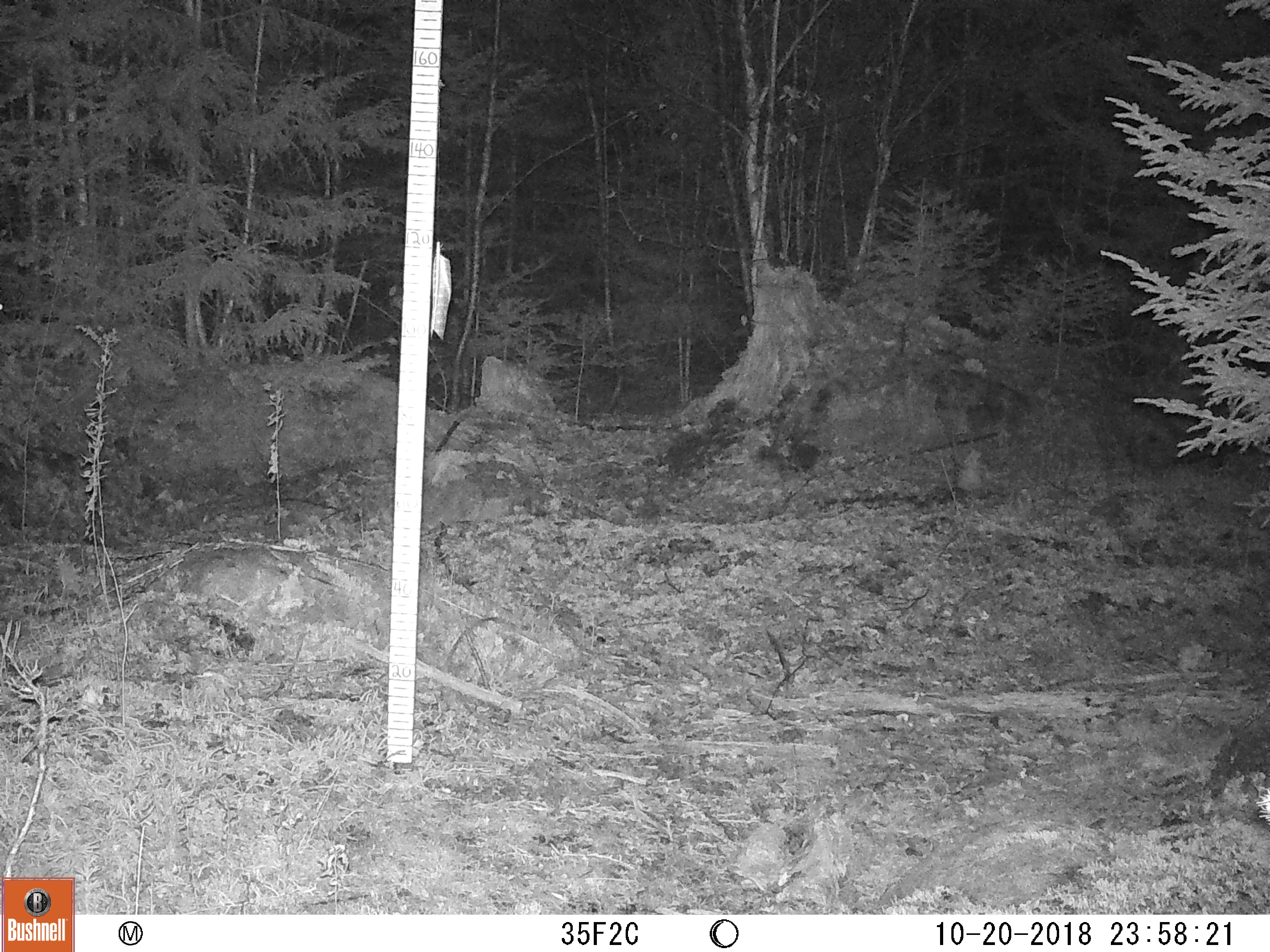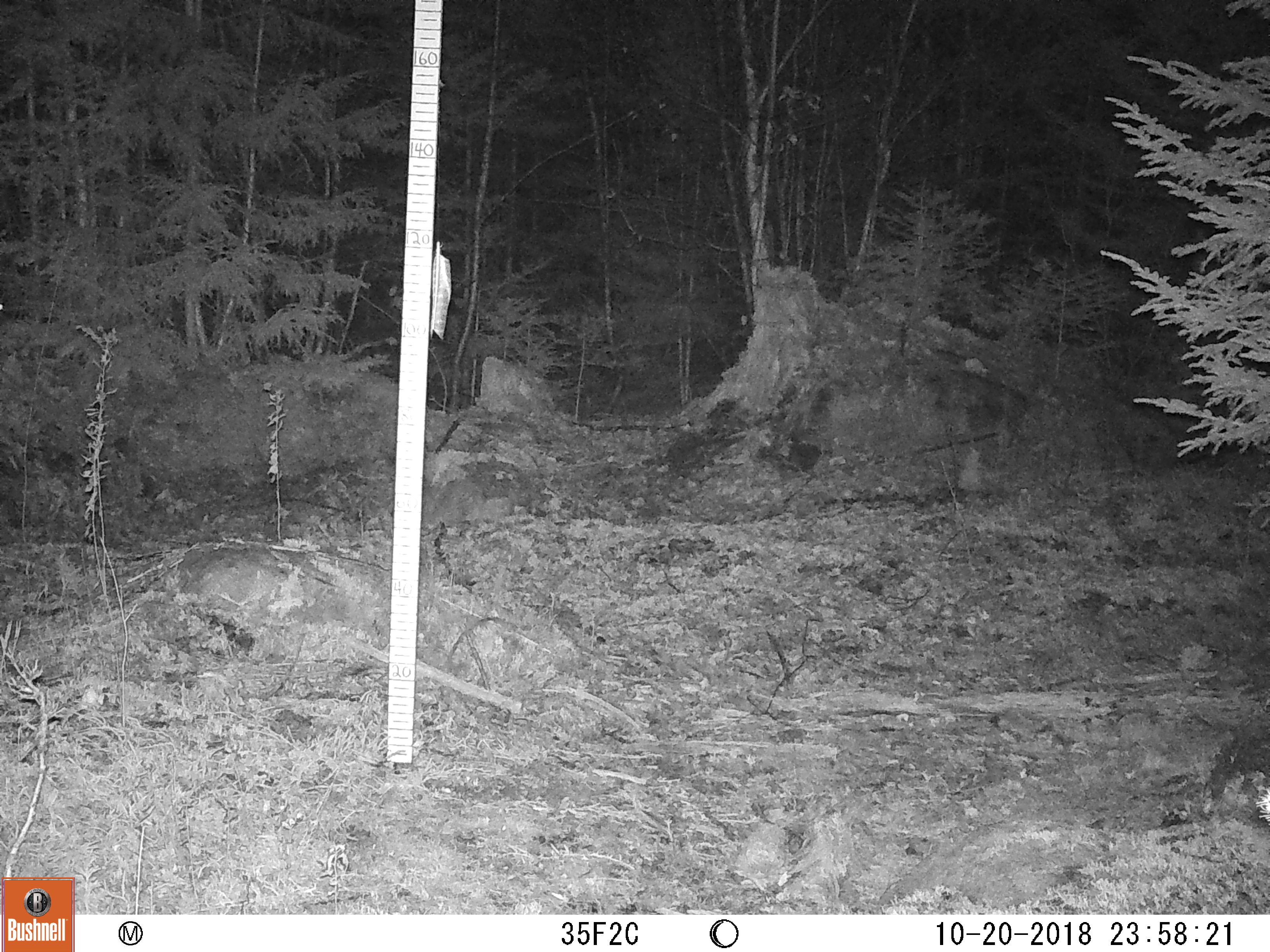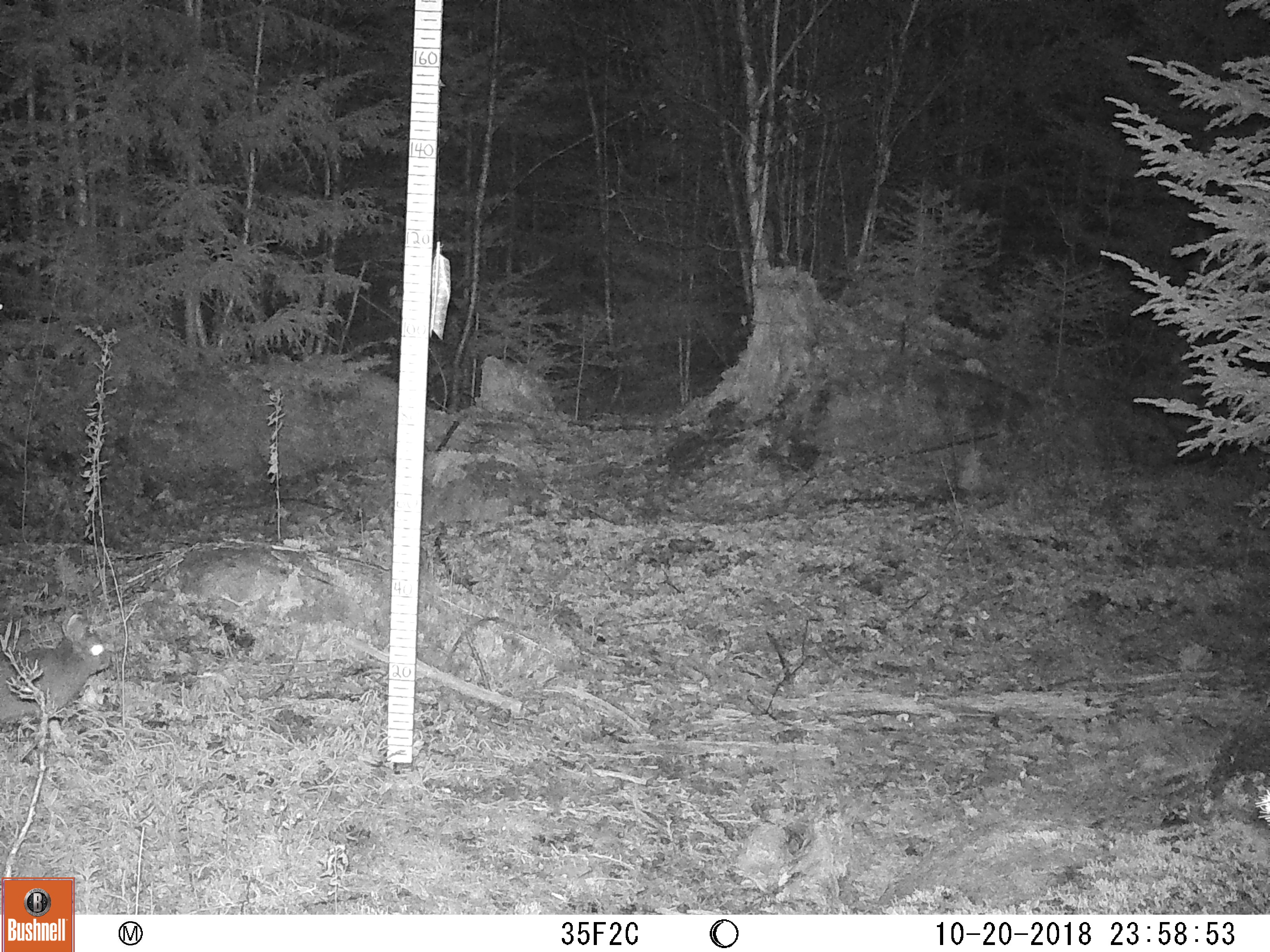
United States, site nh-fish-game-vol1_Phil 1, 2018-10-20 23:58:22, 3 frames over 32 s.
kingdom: Animalia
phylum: Chordata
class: Mammalia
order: Lagomorpha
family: Leporidae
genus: Lepus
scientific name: Lepus americanus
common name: snowshoe hare